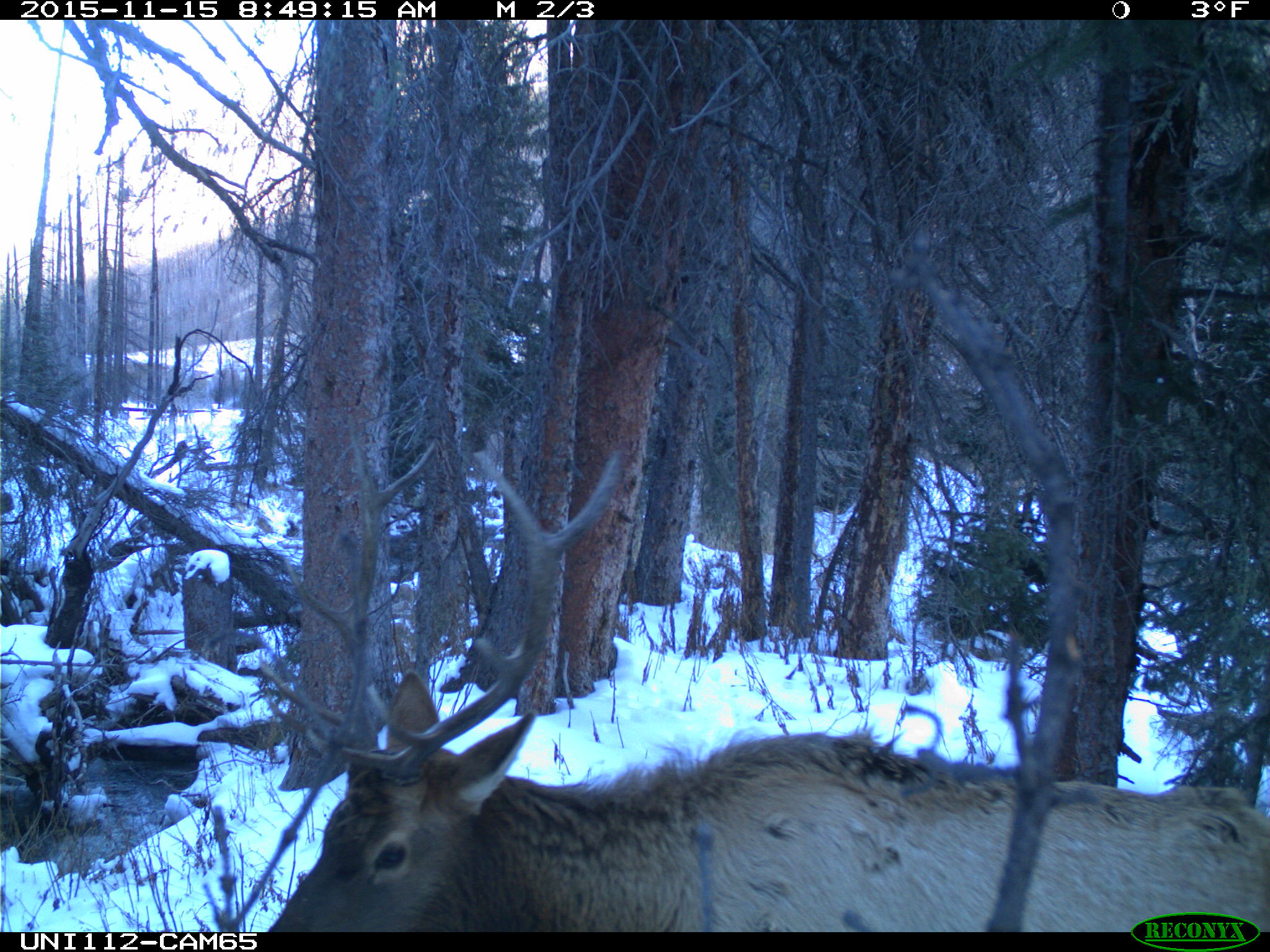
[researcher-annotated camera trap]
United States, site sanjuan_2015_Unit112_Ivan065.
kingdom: Animalia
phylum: Chordata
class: Mammalia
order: Artiodactyla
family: Cervidae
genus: Cervus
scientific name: Cervus elaphus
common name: red deer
Cervus elaphus (red deer).